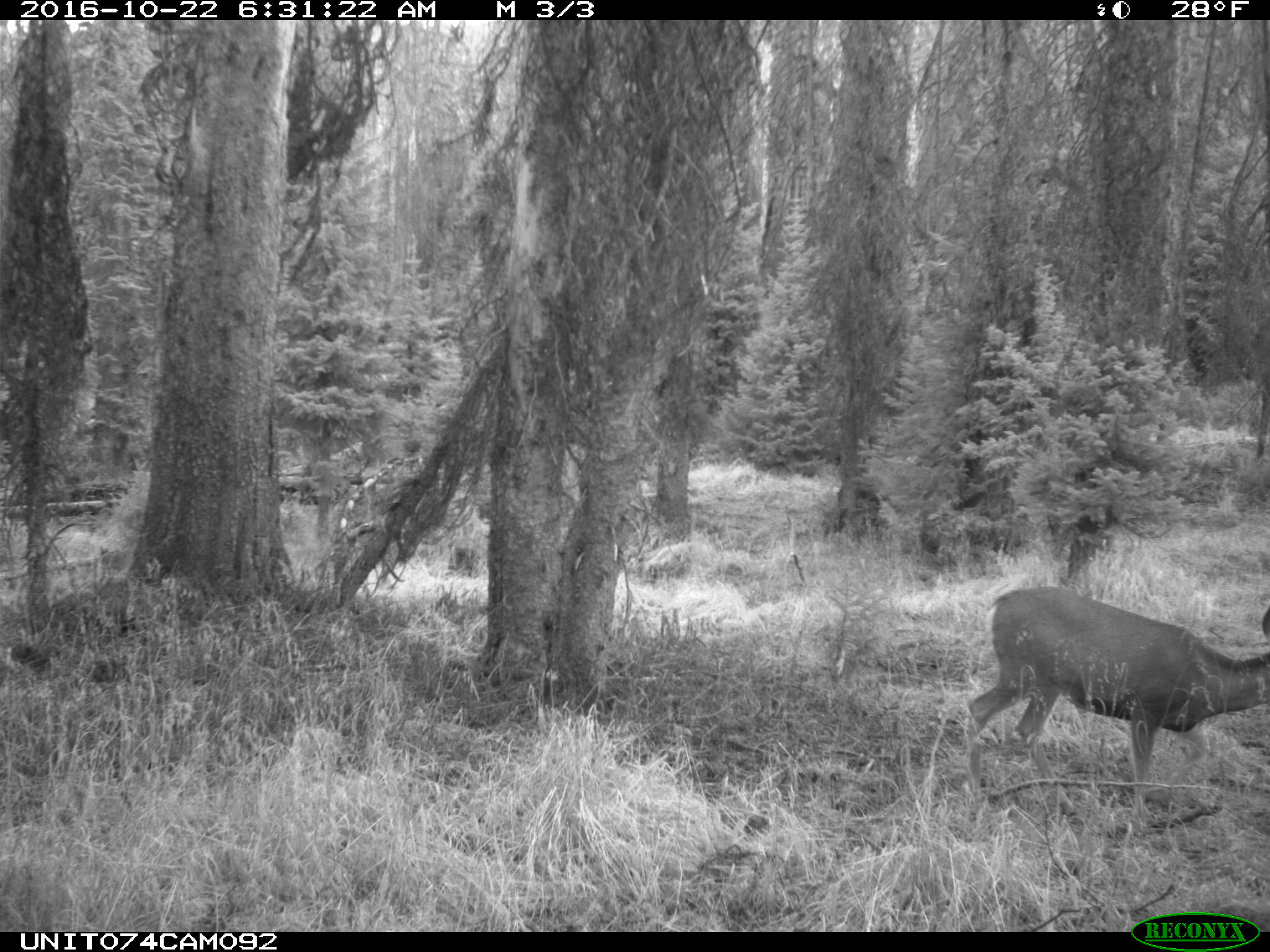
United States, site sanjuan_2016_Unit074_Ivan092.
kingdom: Animalia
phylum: Chordata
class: Mammalia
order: Artiodactyla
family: Cervidae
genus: Odocoileus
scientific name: Odocoileus hemionus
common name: mule deer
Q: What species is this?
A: Odocoileus hemionus (mule deer).